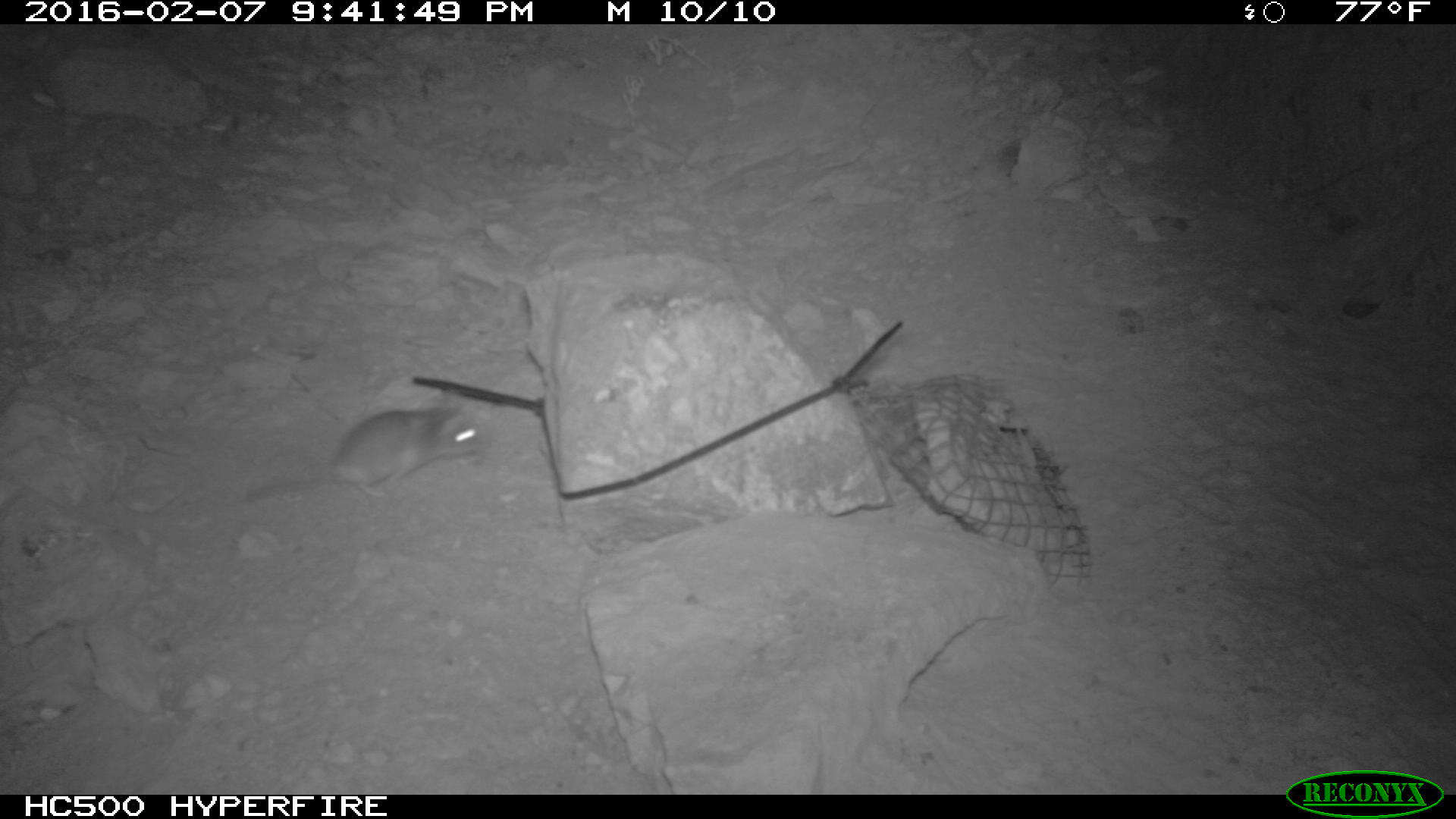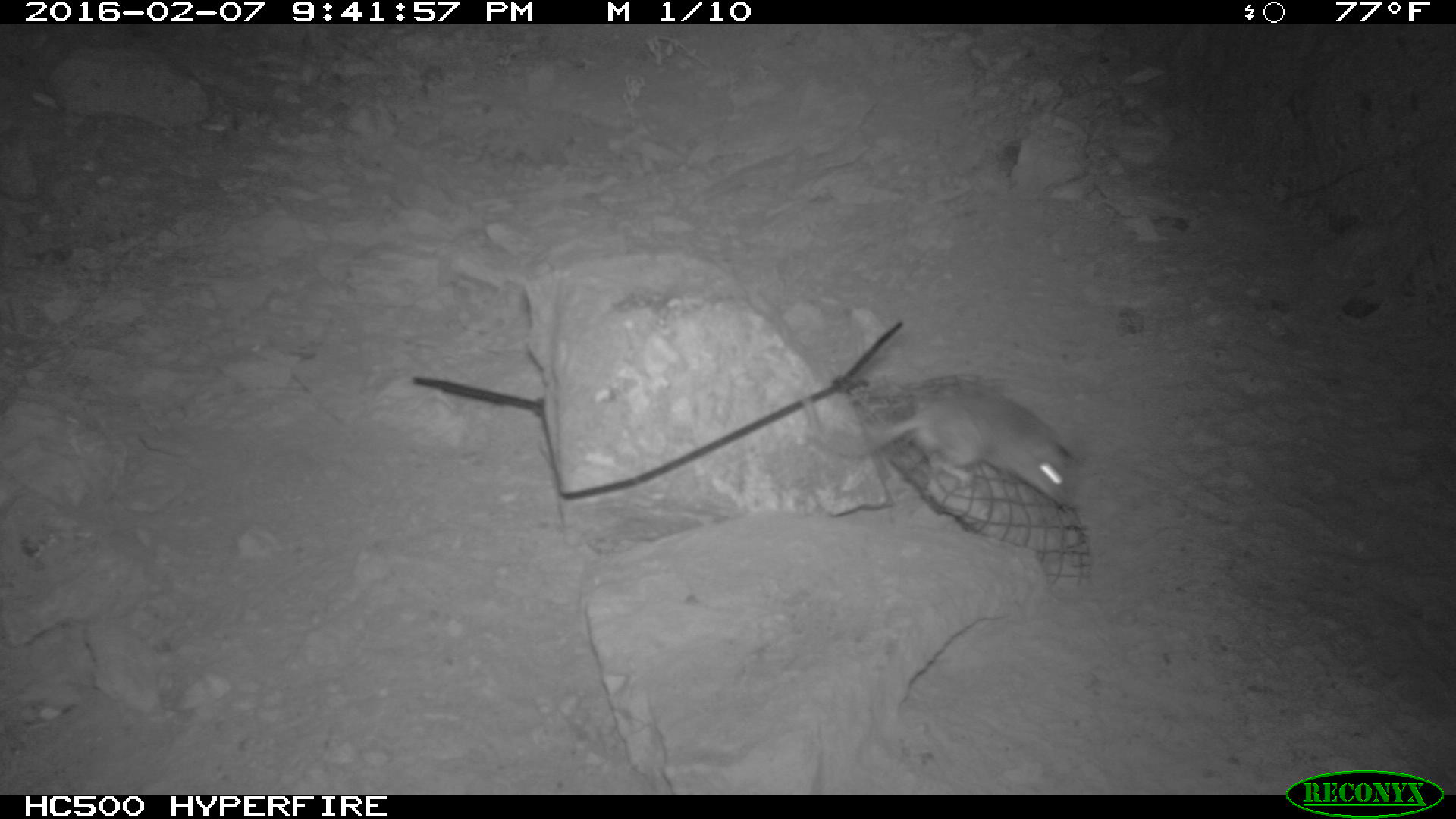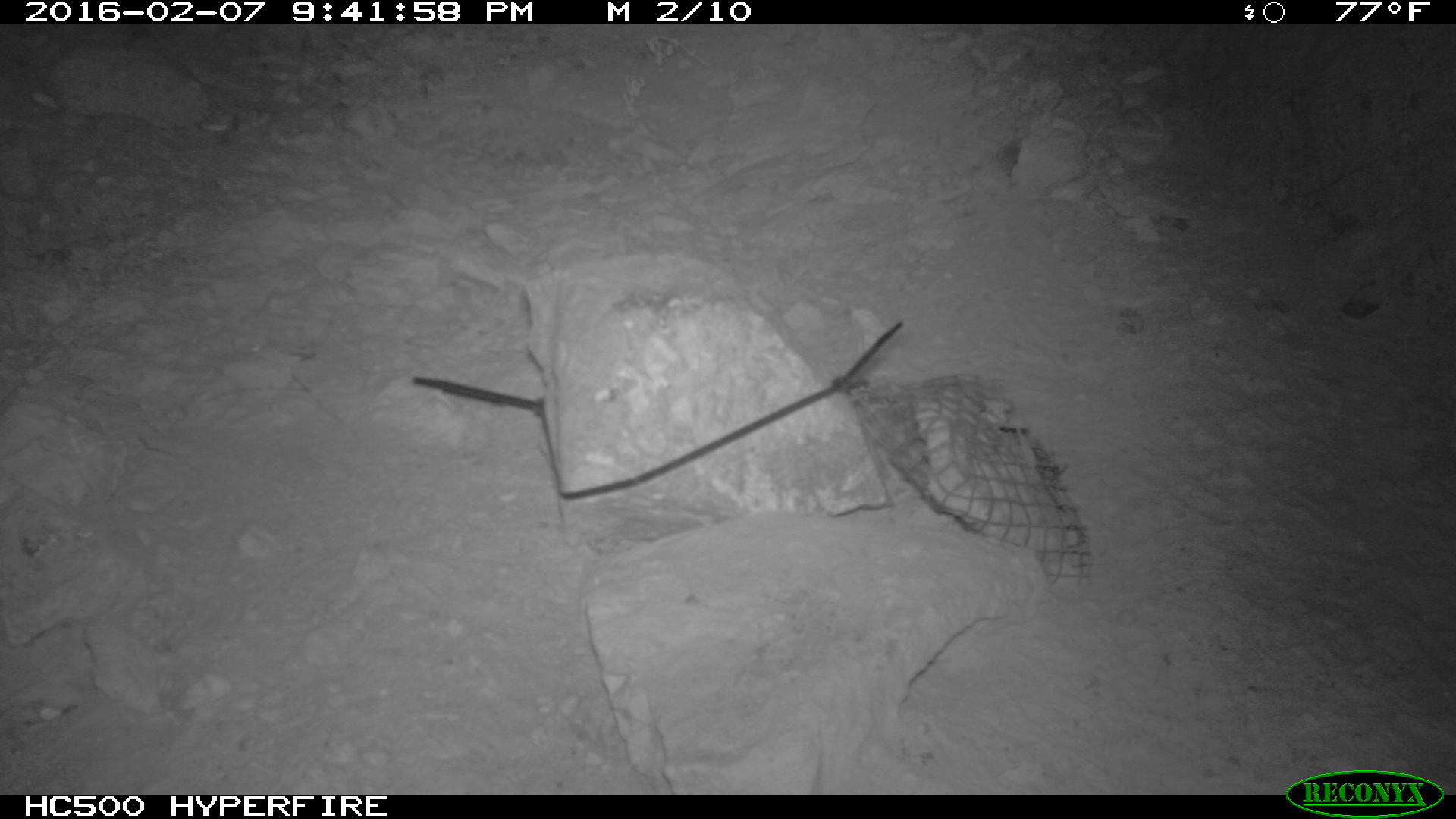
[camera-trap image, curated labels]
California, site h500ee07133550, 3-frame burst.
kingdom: Animalia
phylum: Chordata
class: Mammalia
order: Rodentia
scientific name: Rodentia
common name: rodent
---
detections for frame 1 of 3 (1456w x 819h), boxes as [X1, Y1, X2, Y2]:
rodent: [238, 387, 488, 504]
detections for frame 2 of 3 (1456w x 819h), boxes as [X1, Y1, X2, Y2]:
rodent: [798, 365, 1084, 504]